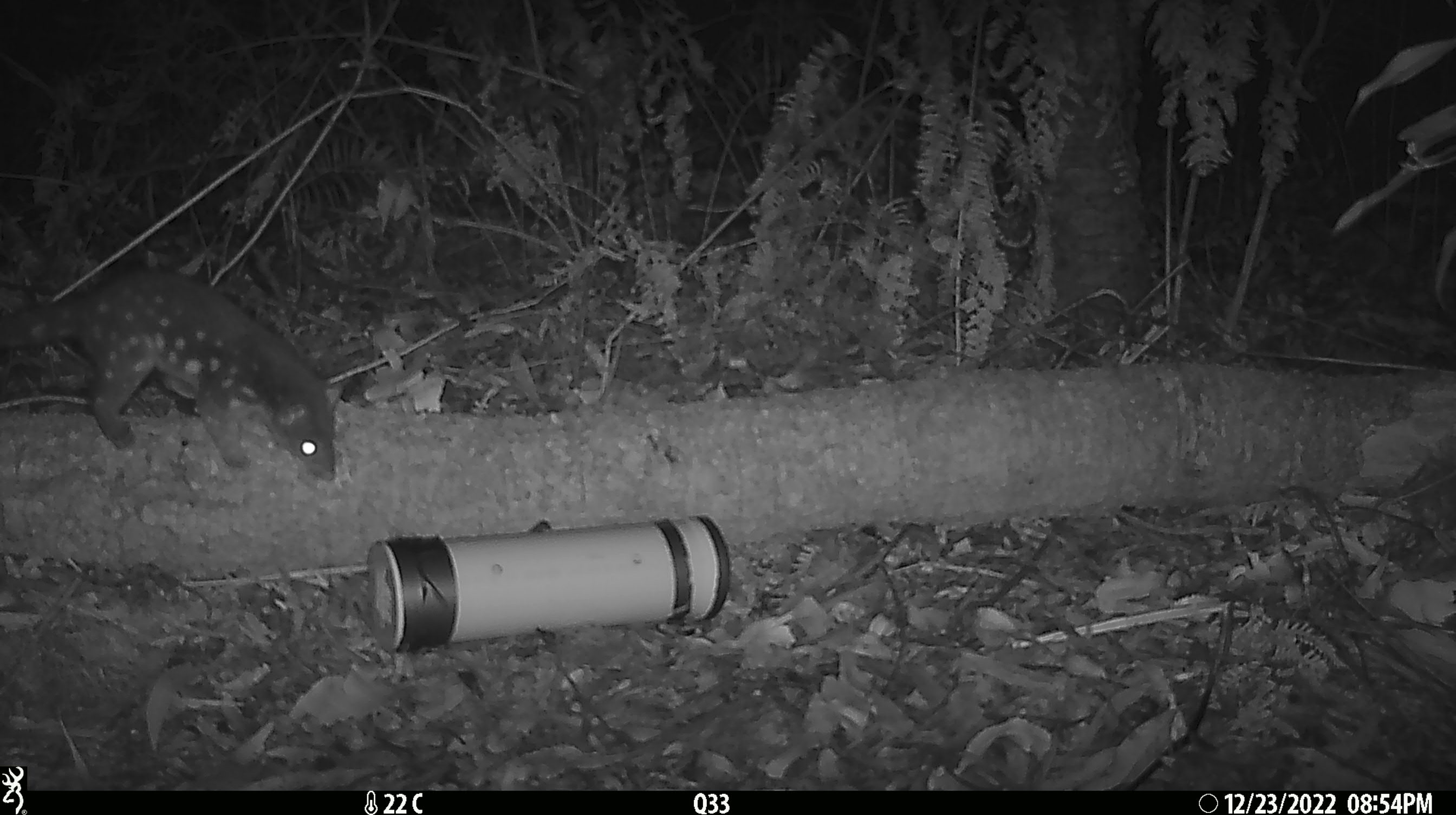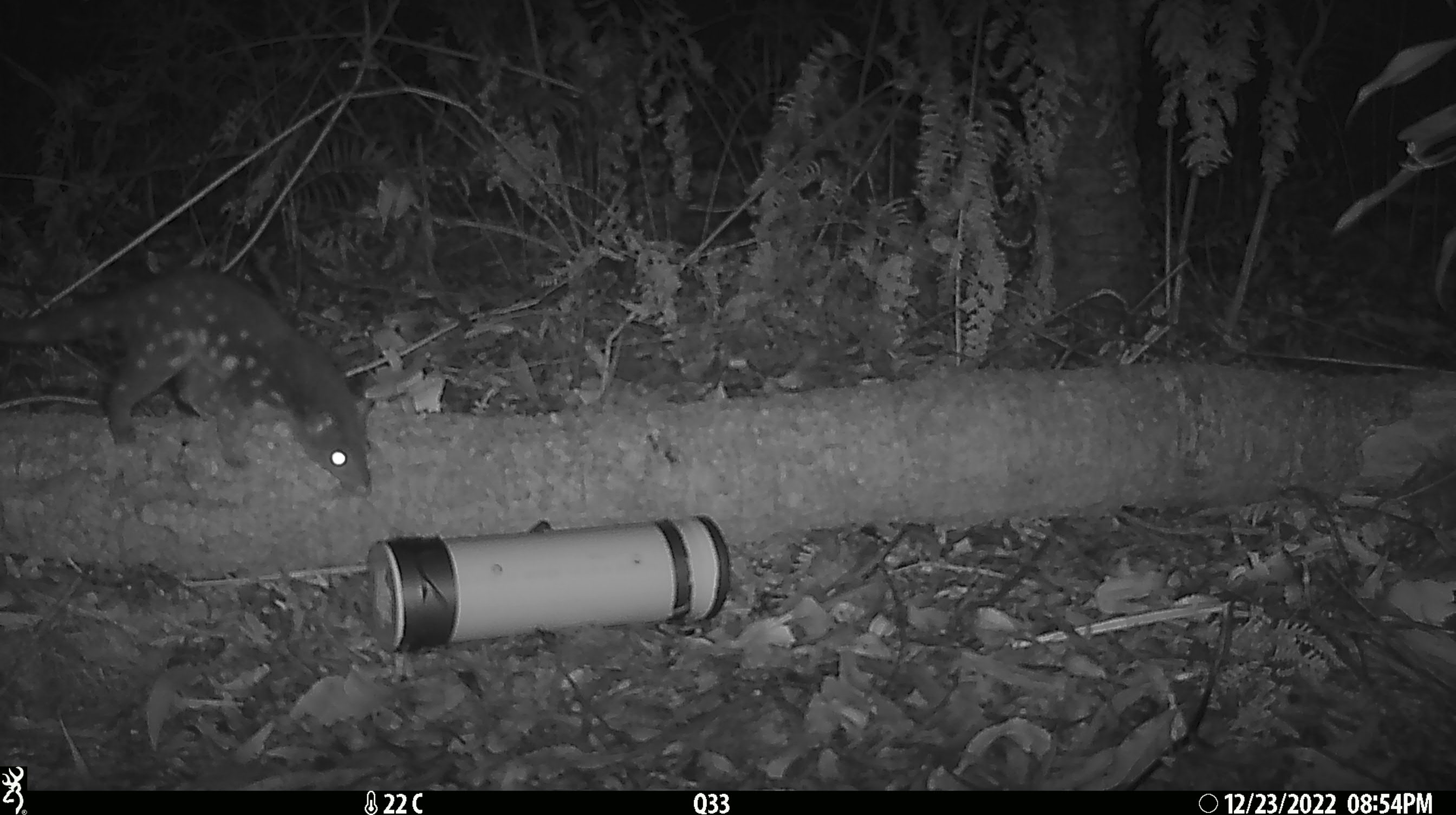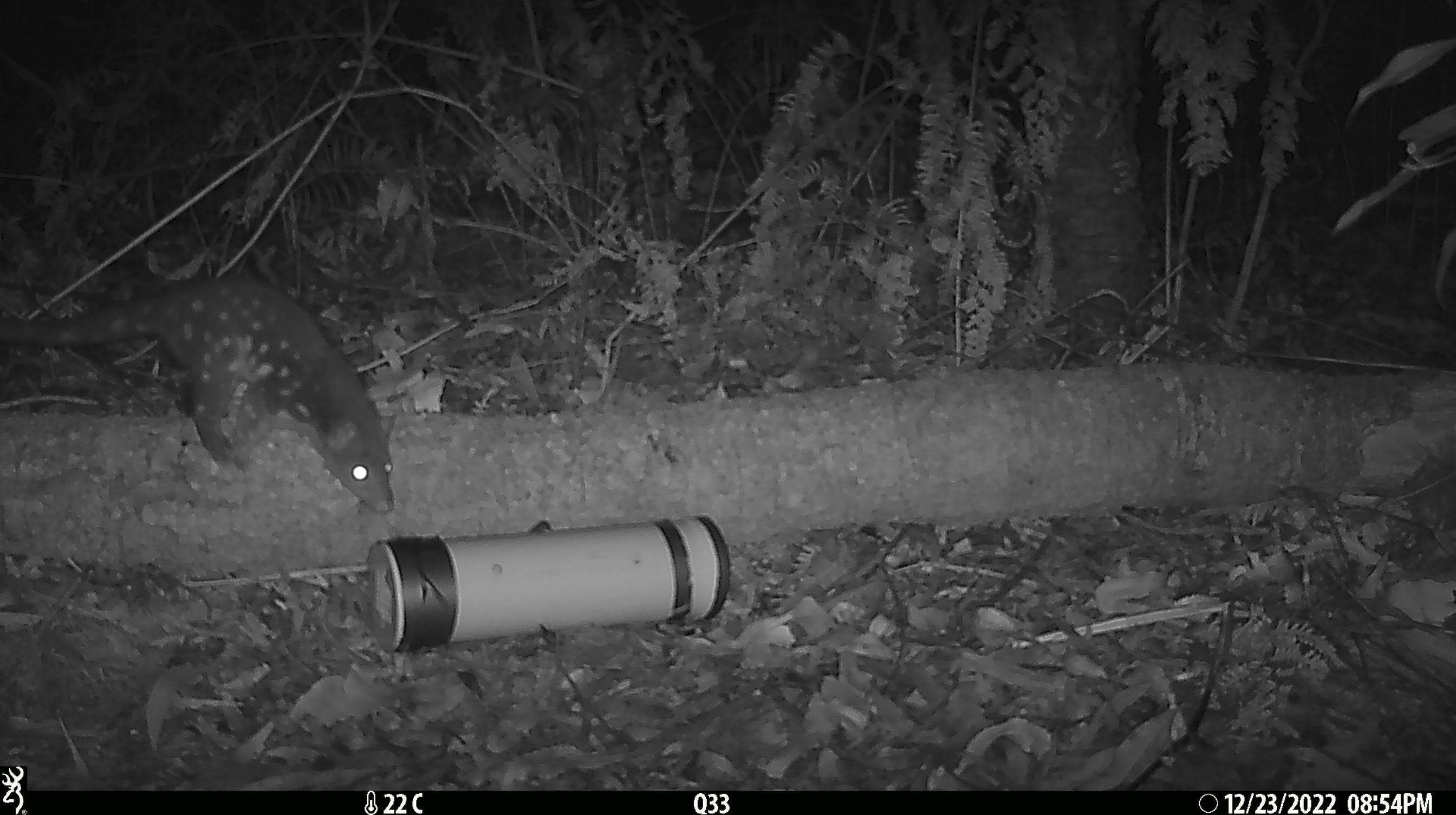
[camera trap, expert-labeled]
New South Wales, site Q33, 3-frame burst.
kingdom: Animalia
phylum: Chordata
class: Mammalia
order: Dasyuromorphia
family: Dasyuridae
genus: Dasyurus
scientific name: Dasyurus maculatus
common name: spotted-tailed quoll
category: quoll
Quoll (spotted-tailed quoll) (Dasyurus maculatus).